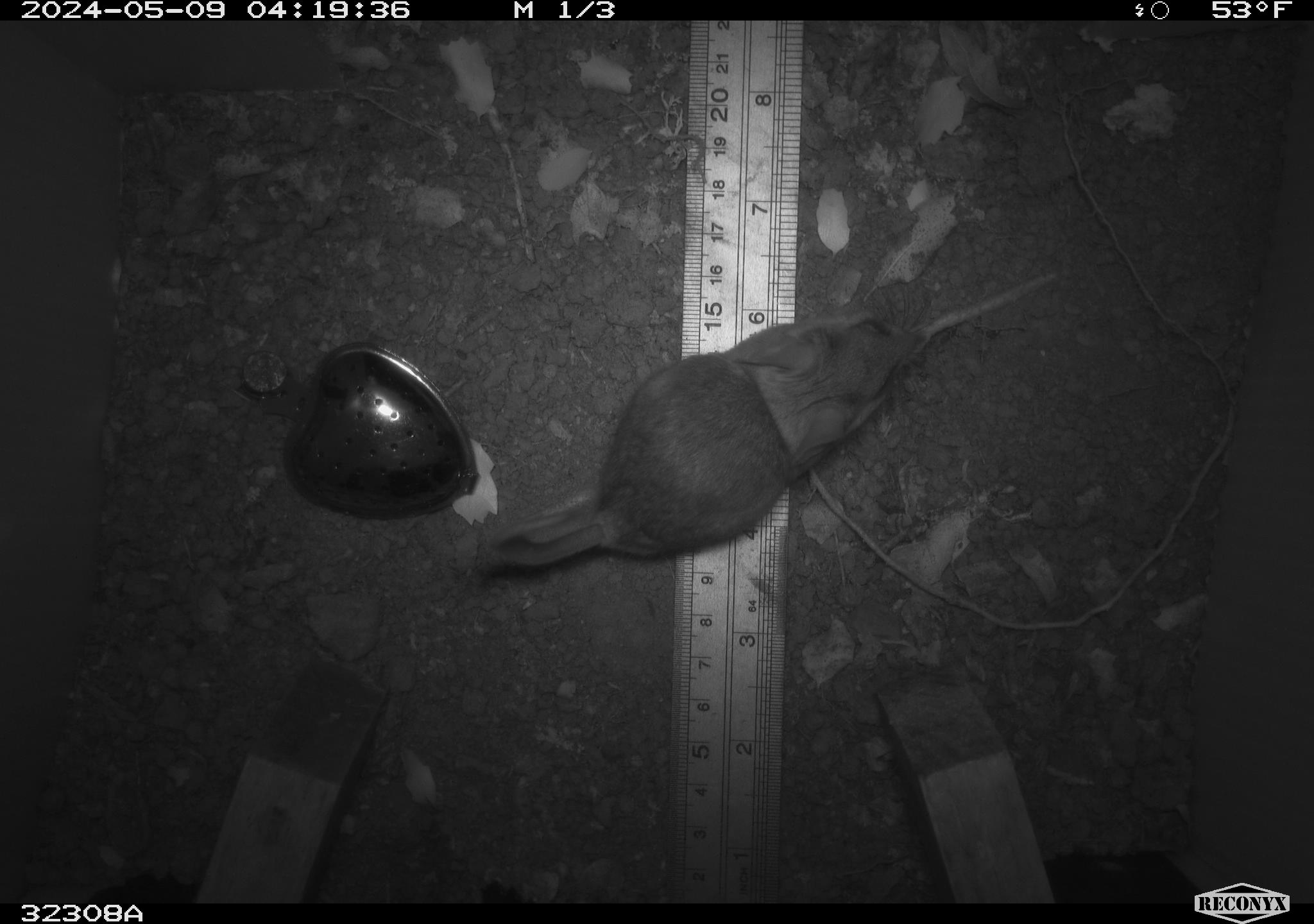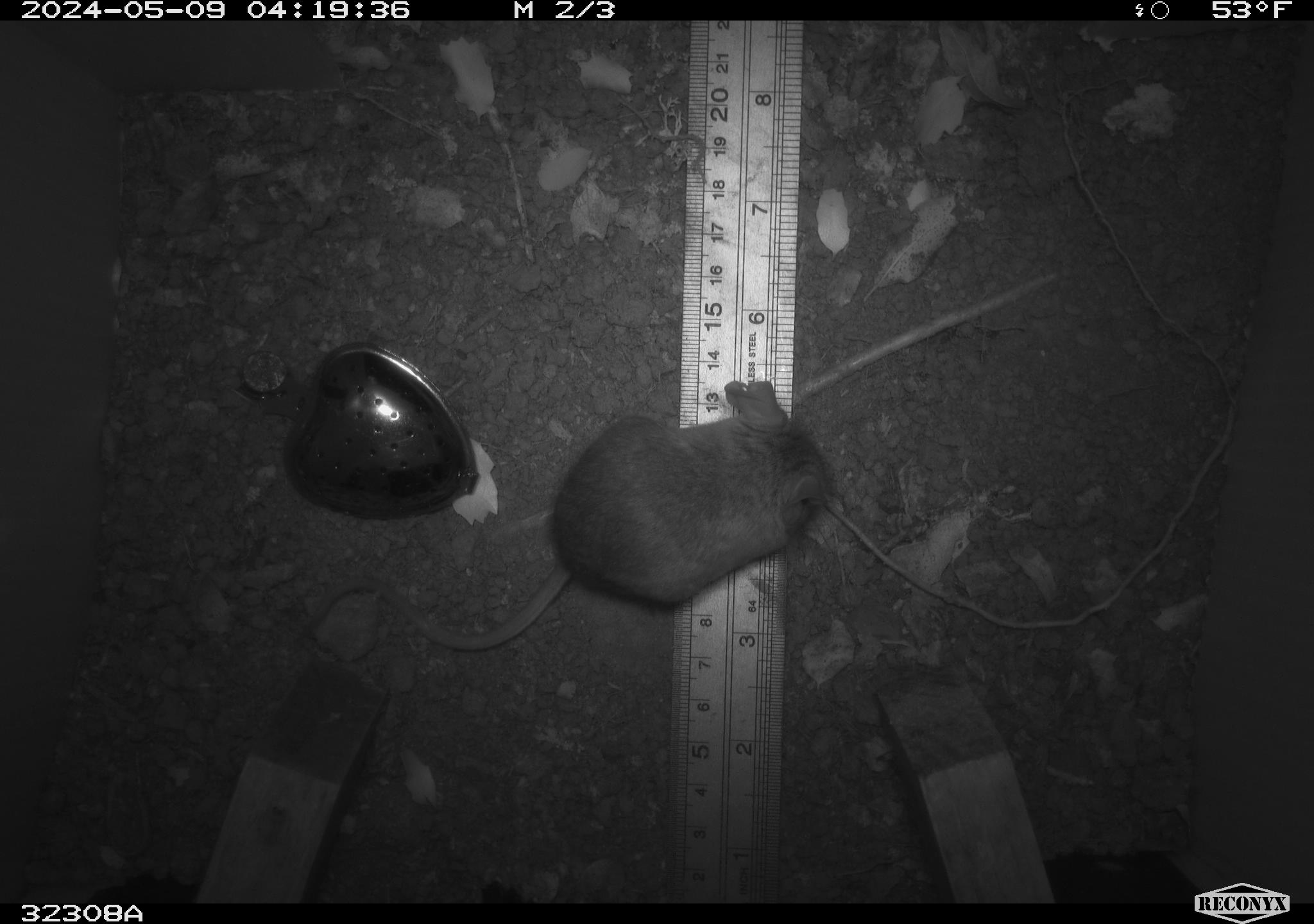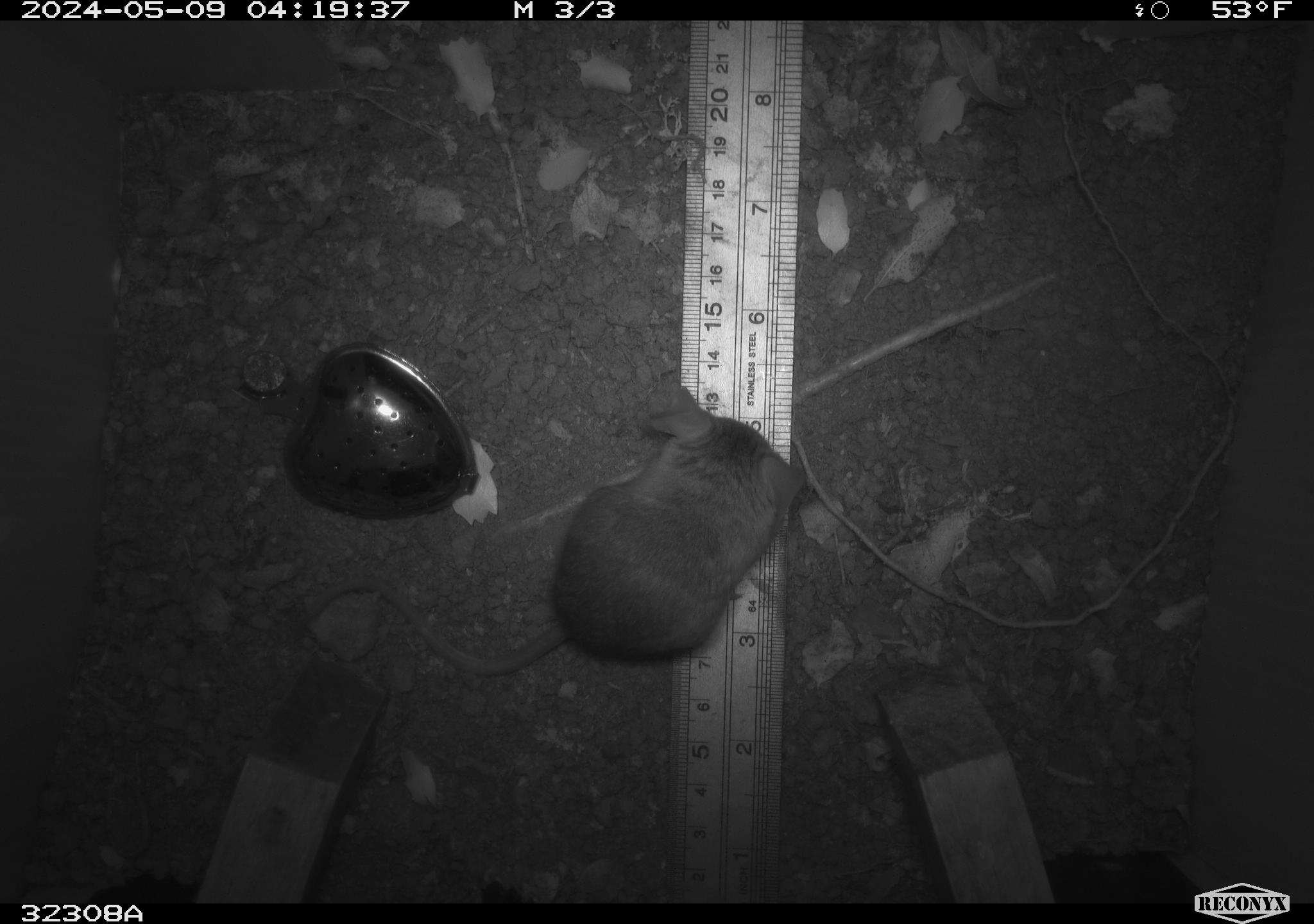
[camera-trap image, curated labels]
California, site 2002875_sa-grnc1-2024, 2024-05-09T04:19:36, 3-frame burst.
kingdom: Animalia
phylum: Chordata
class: Mammalia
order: Rodentia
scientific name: Rodentia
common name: rodent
Rodent (Rodentia).